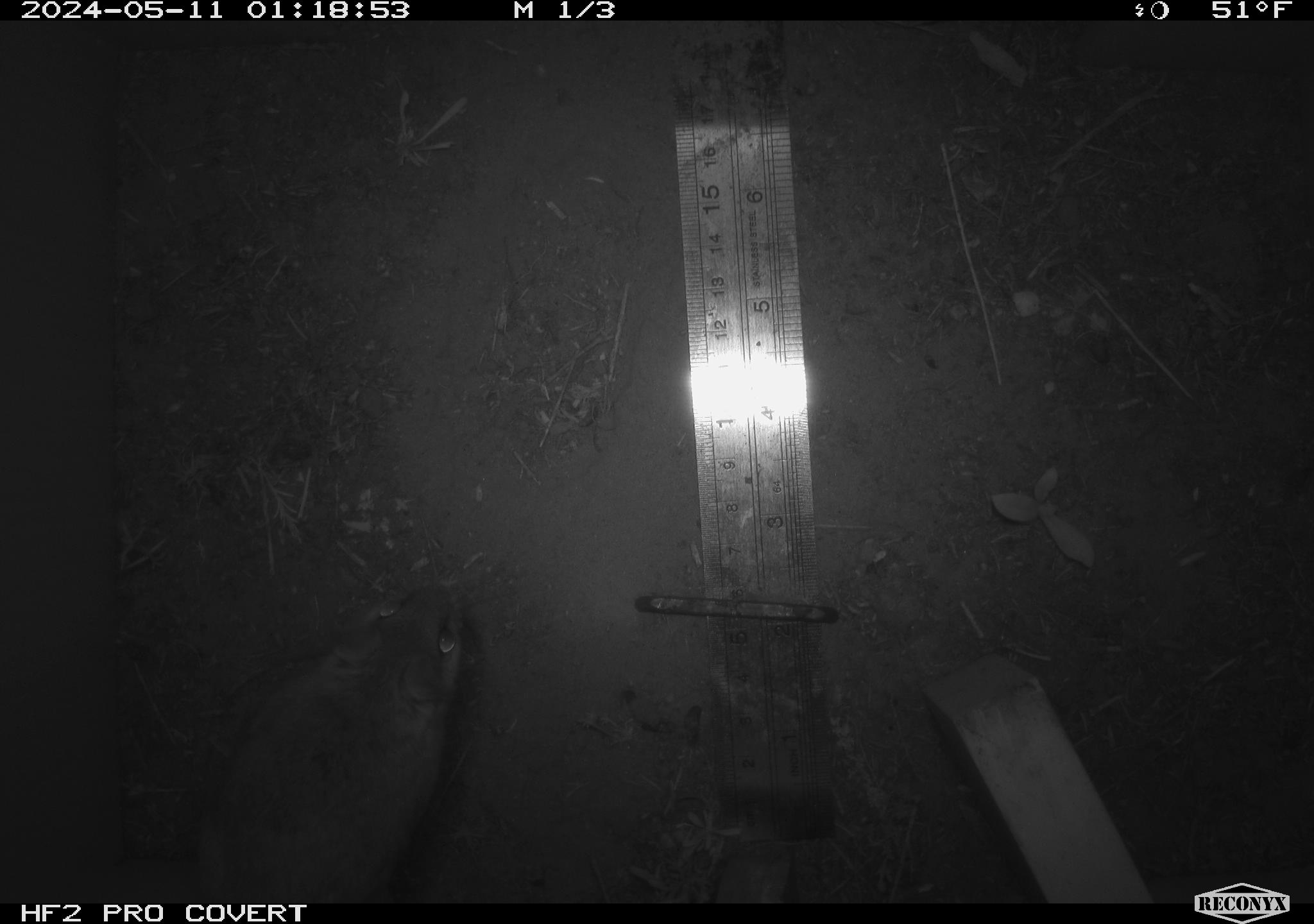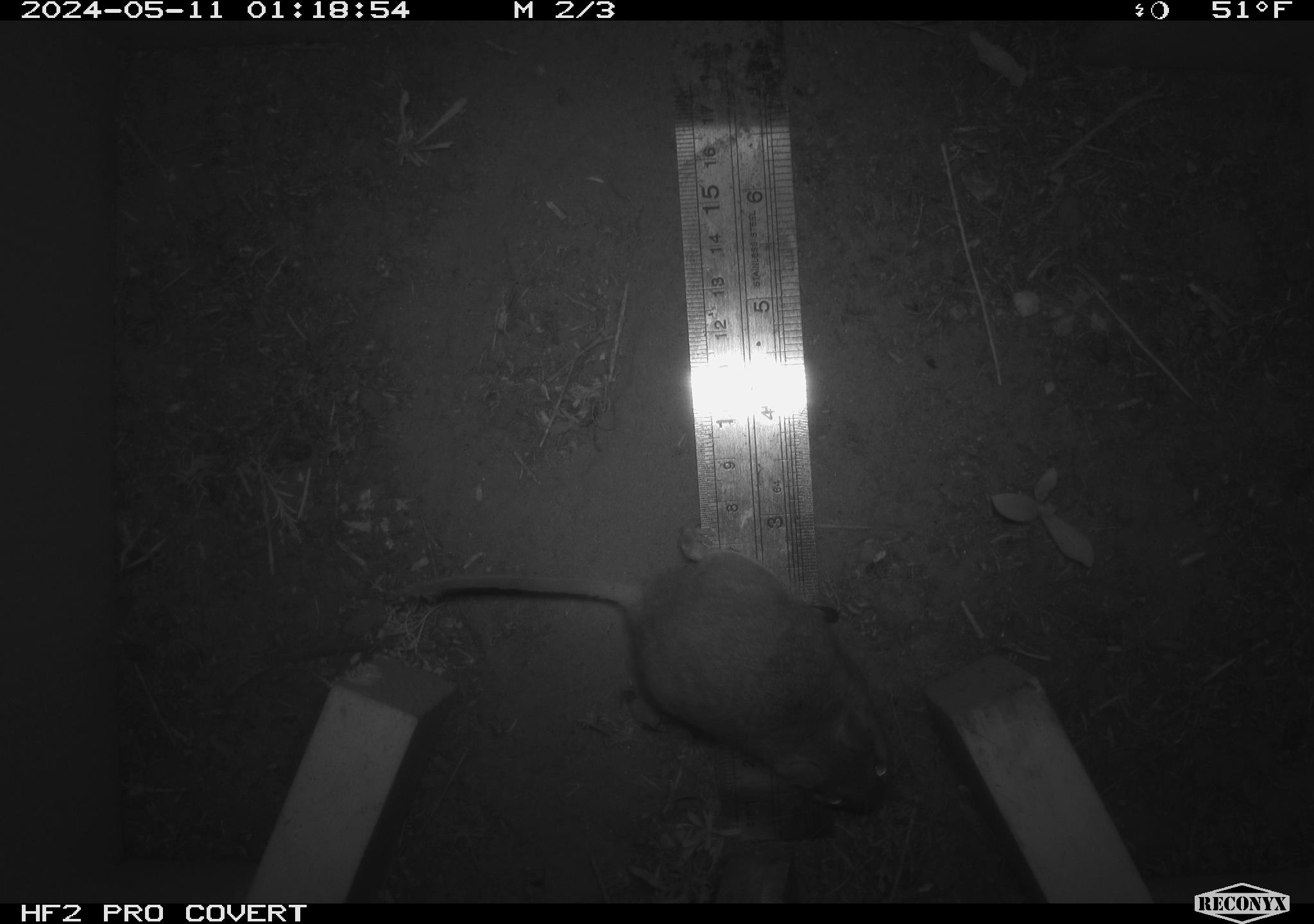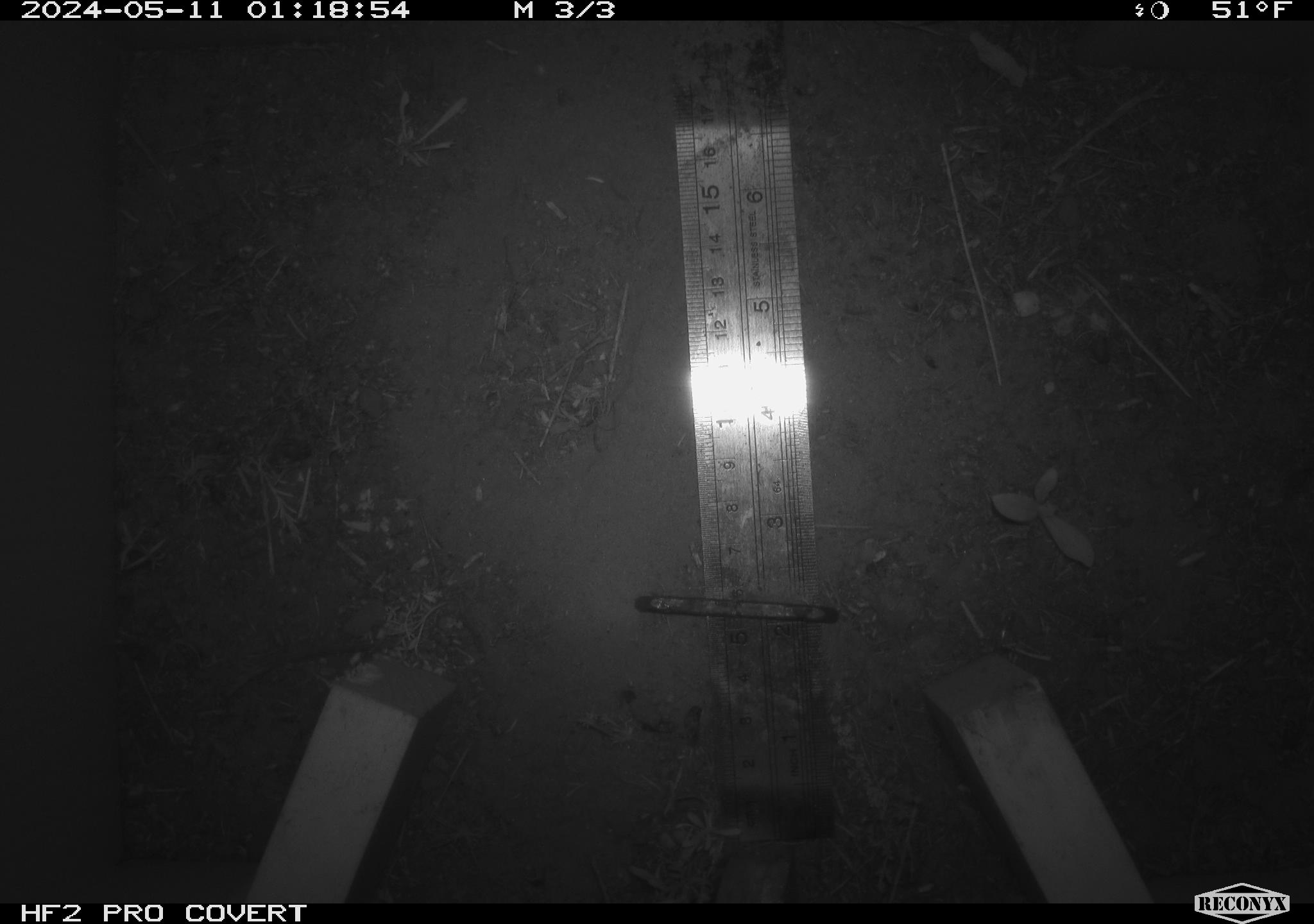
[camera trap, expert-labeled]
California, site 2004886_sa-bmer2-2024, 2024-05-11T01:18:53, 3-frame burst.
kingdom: Animalia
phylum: Chordata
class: Mammalia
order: Rodentia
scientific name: Rodentia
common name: mouse species